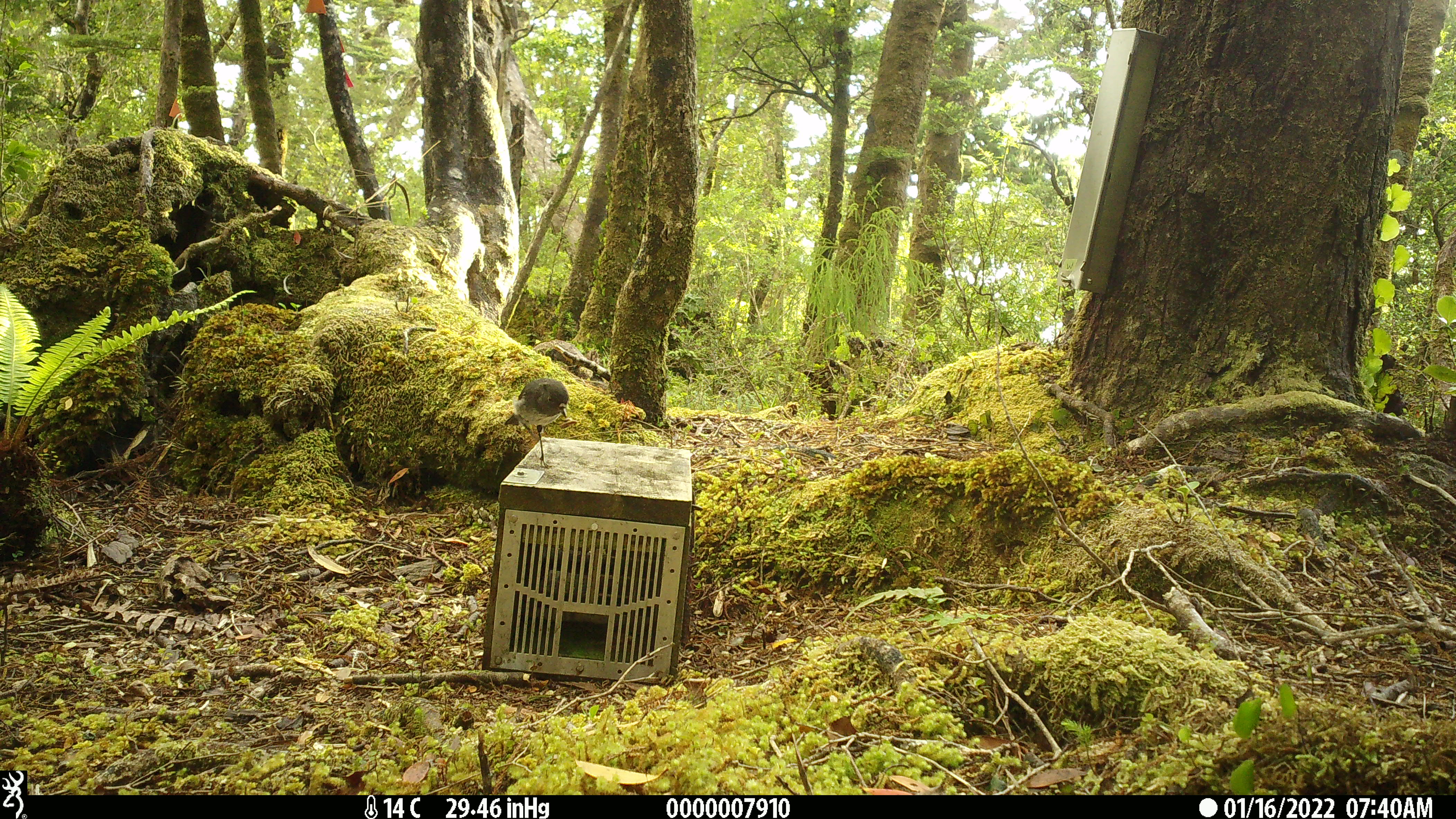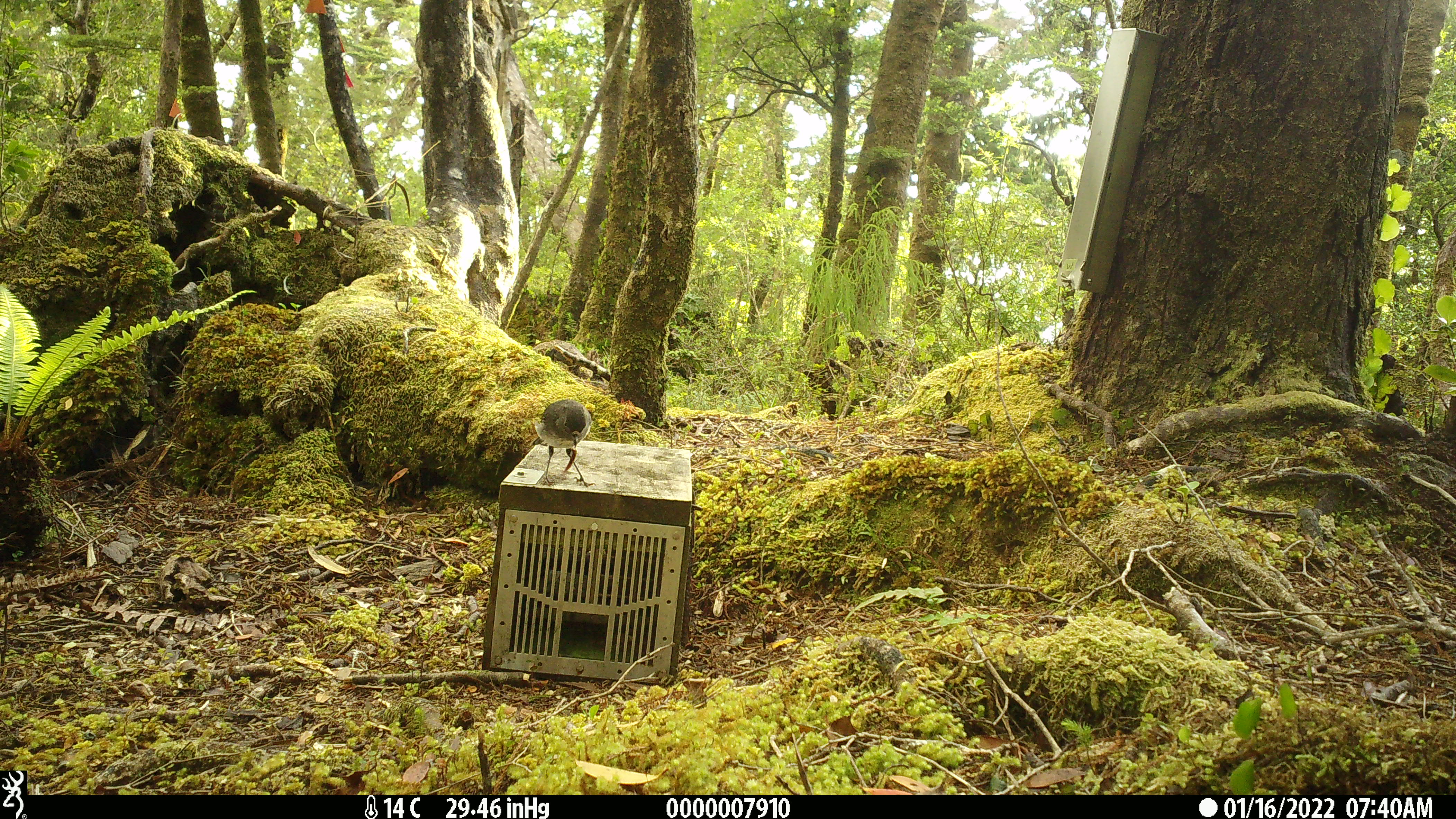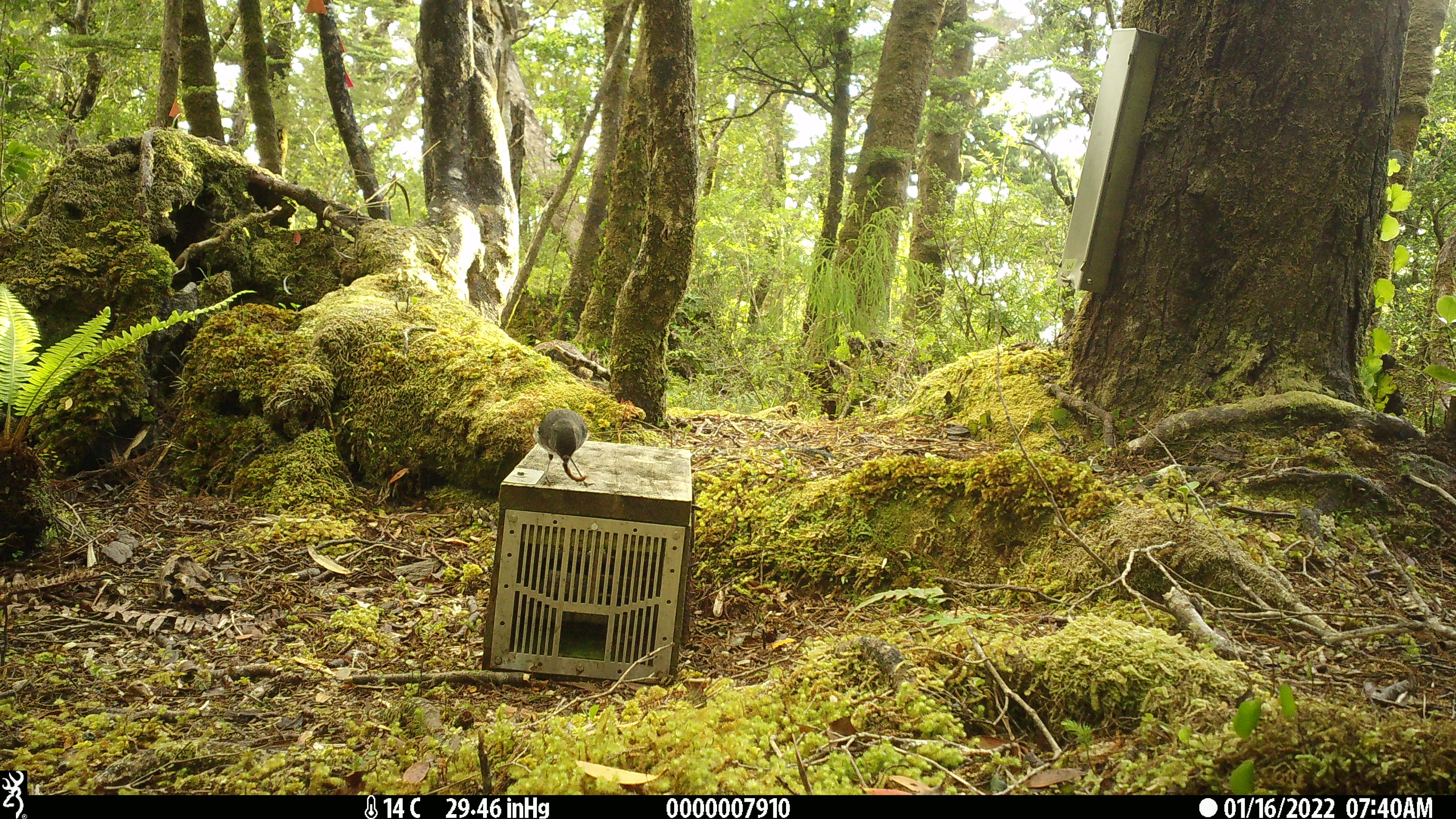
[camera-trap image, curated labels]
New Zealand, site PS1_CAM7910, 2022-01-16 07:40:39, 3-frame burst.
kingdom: Animalia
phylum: Chordata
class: Aves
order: Passeriformes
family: Petroicidae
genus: Petroica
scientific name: Petroica australis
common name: new zealand robin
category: robin